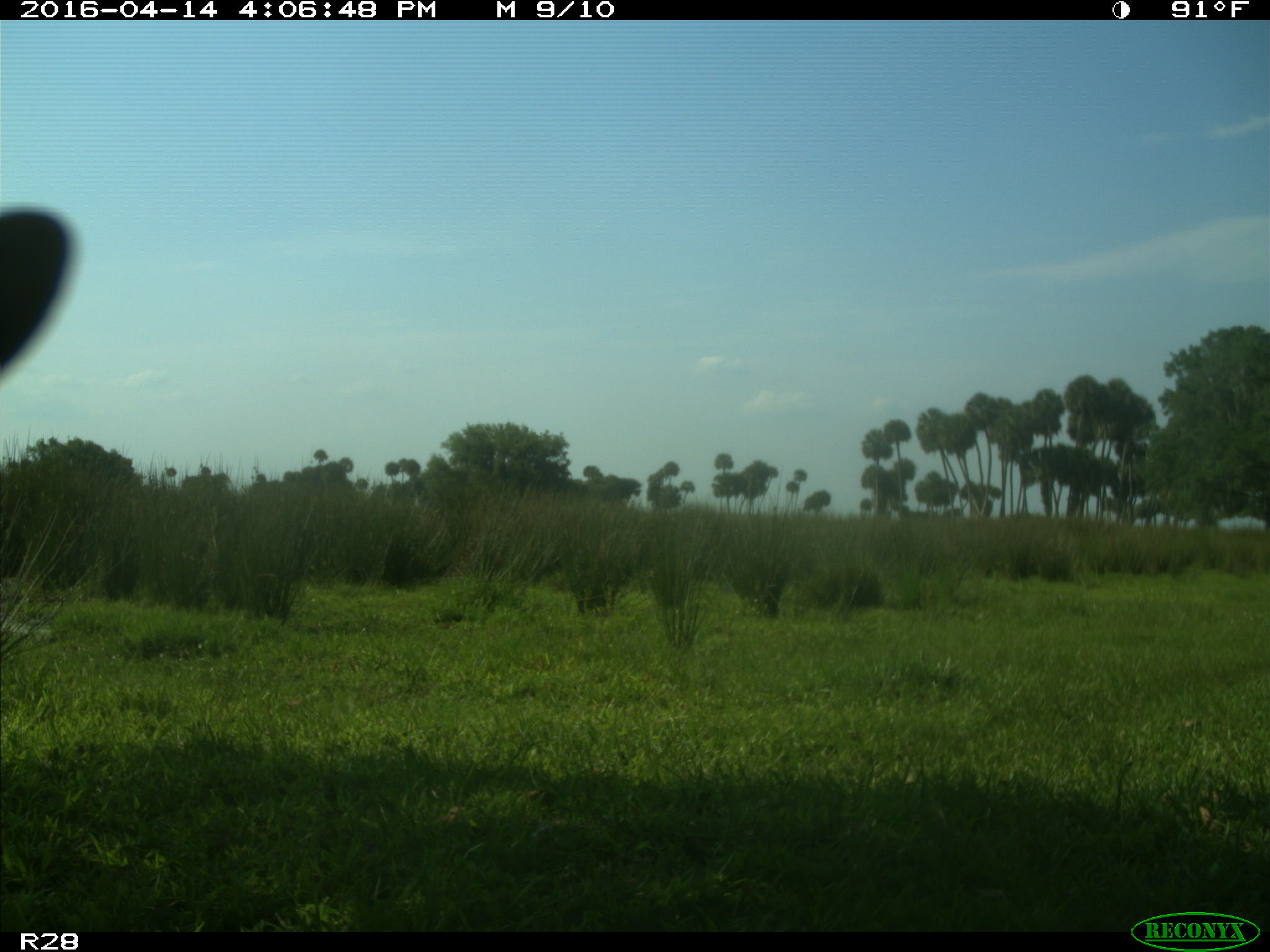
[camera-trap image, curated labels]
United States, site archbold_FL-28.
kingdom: Animalia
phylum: Chordata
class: Mammalia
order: Artiodactyla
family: Bovidae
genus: Bos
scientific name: Bos taurus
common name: domestic cow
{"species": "Bos taurus (domestic cow)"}